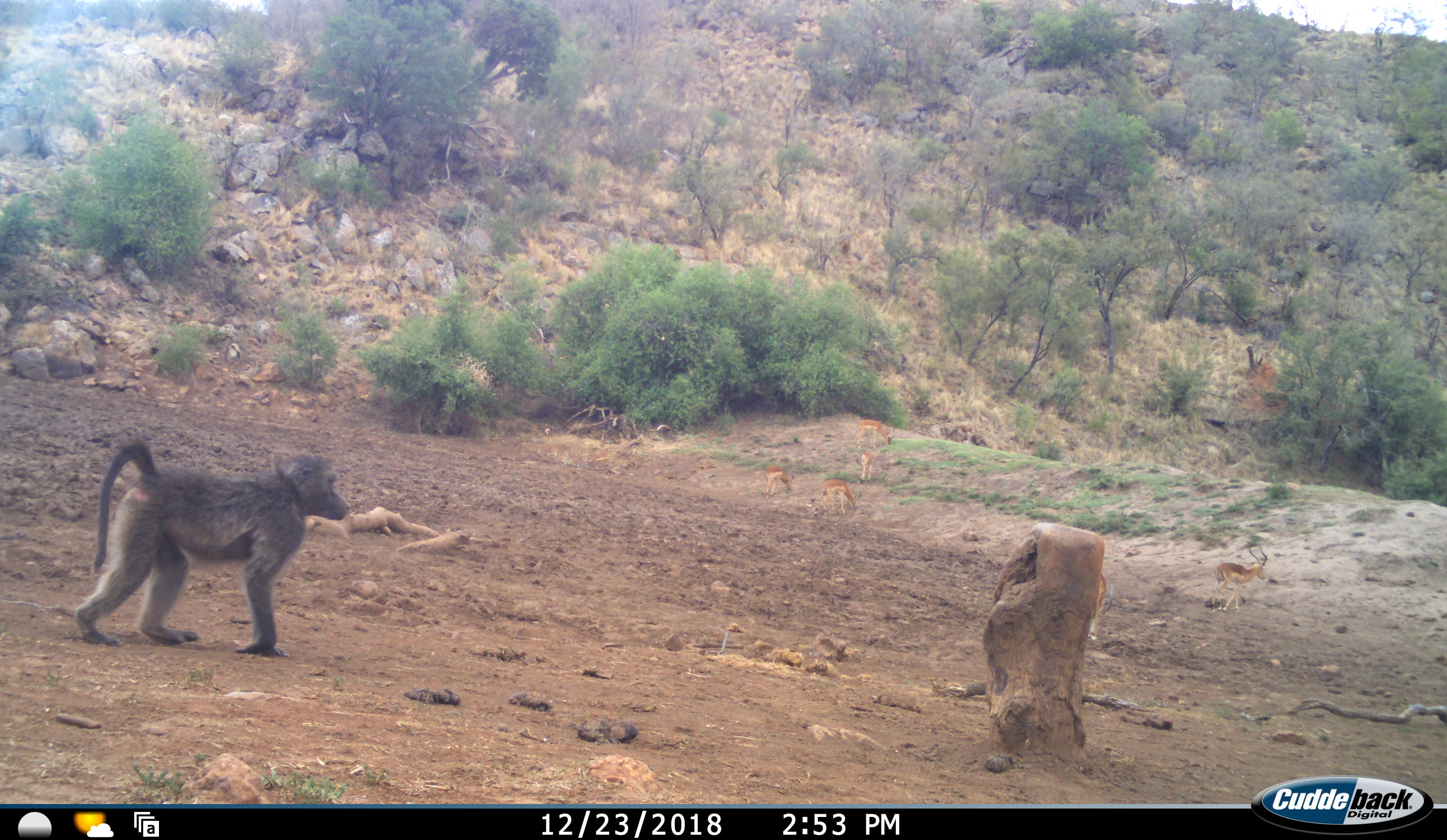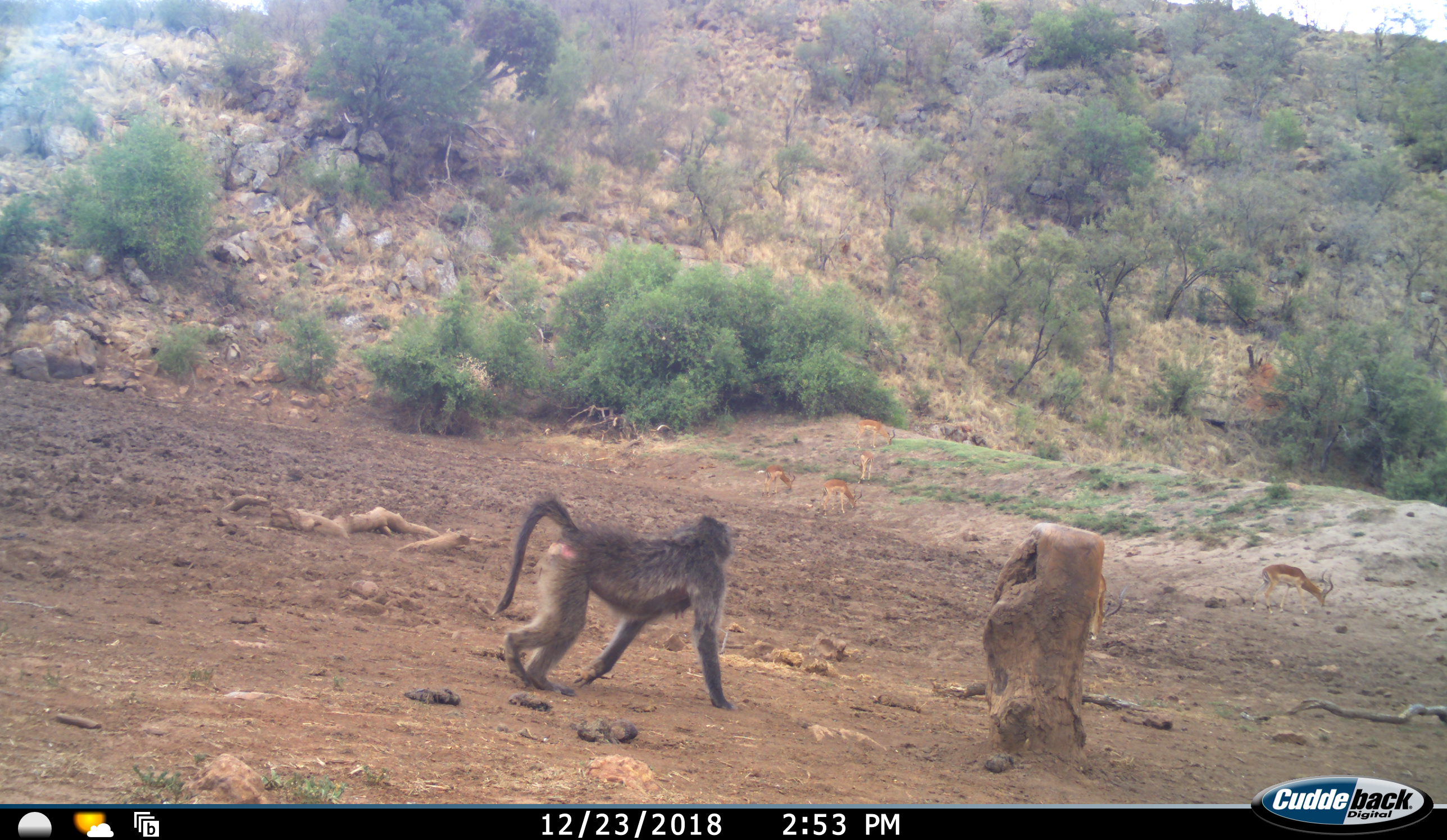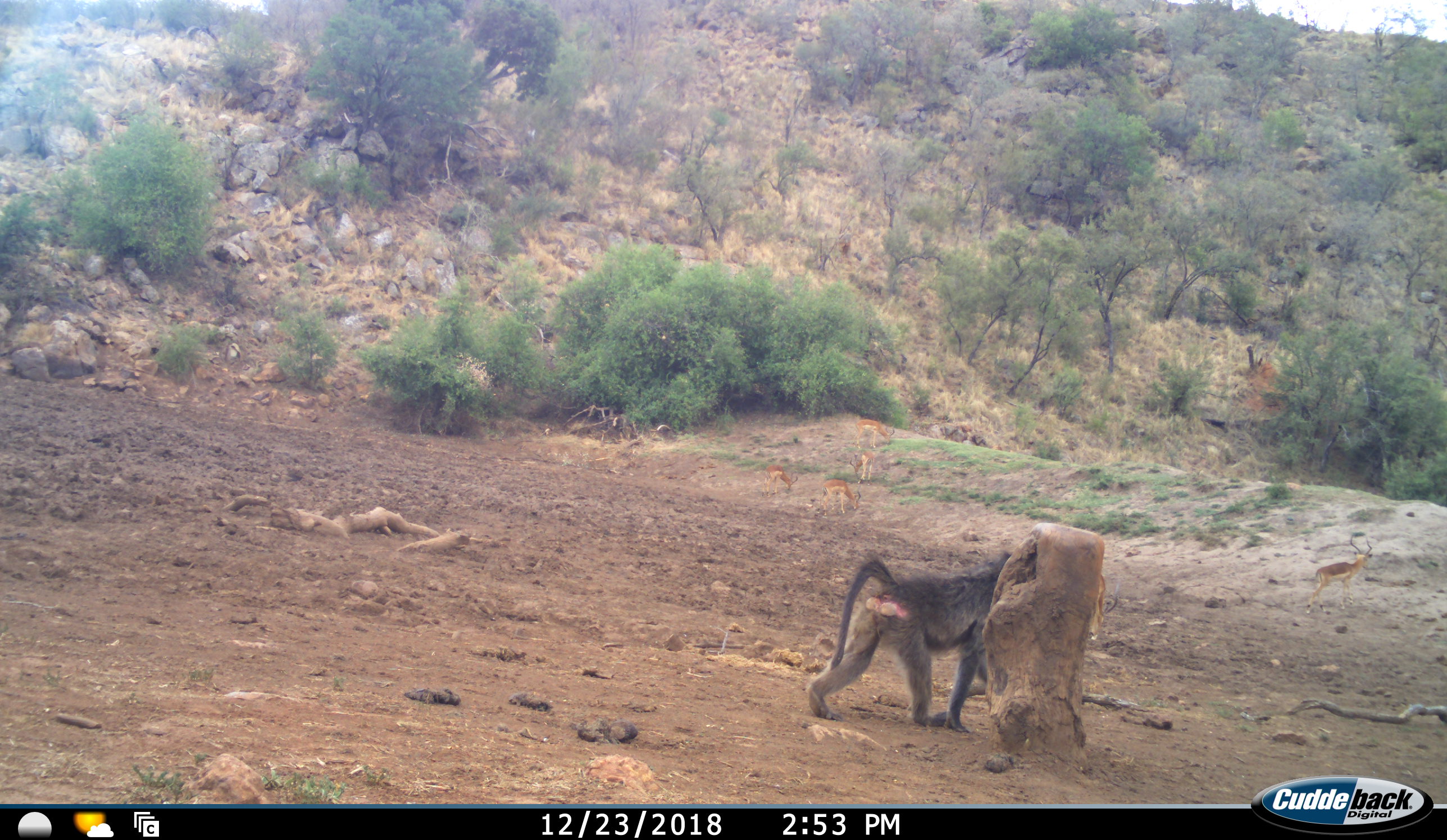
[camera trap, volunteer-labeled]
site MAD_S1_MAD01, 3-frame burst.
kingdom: Animalia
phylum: Chordata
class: Mammalia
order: Primates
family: Cercopithecidae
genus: Papio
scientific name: Papio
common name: baboon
Baboon (Papio), count 1. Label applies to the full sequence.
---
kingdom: Animalia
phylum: Chordata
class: Mammalia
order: Artiodactyla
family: Bovidae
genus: Aepyceros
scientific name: Aepyceros melampus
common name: impala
Impala (Aepyceros melampus), count 6. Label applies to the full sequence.